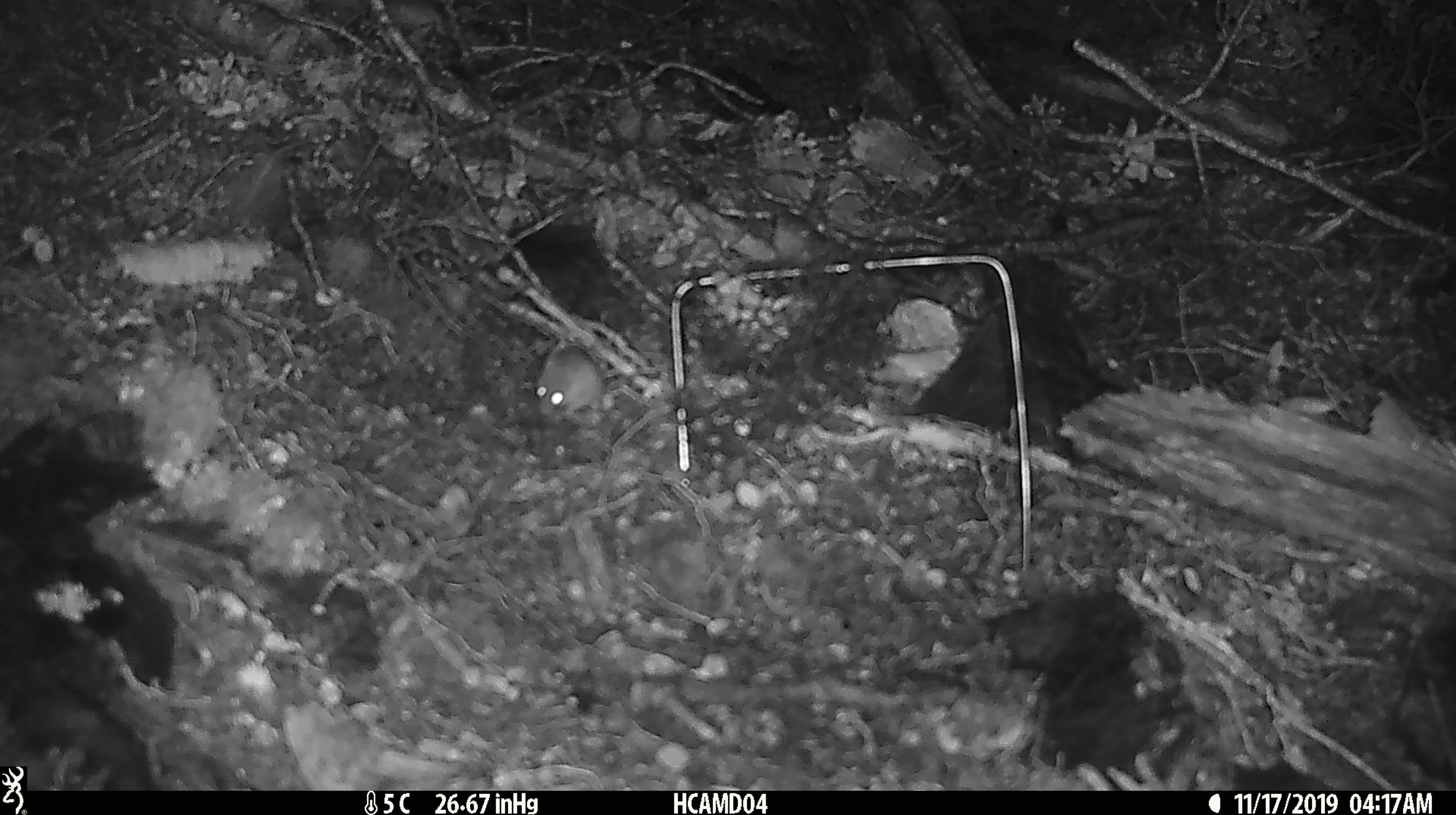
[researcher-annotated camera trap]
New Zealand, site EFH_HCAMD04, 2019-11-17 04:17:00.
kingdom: Animalia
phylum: Chordata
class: Mammalia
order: Rodentia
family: Muridae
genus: Mus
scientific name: Mus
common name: mouse